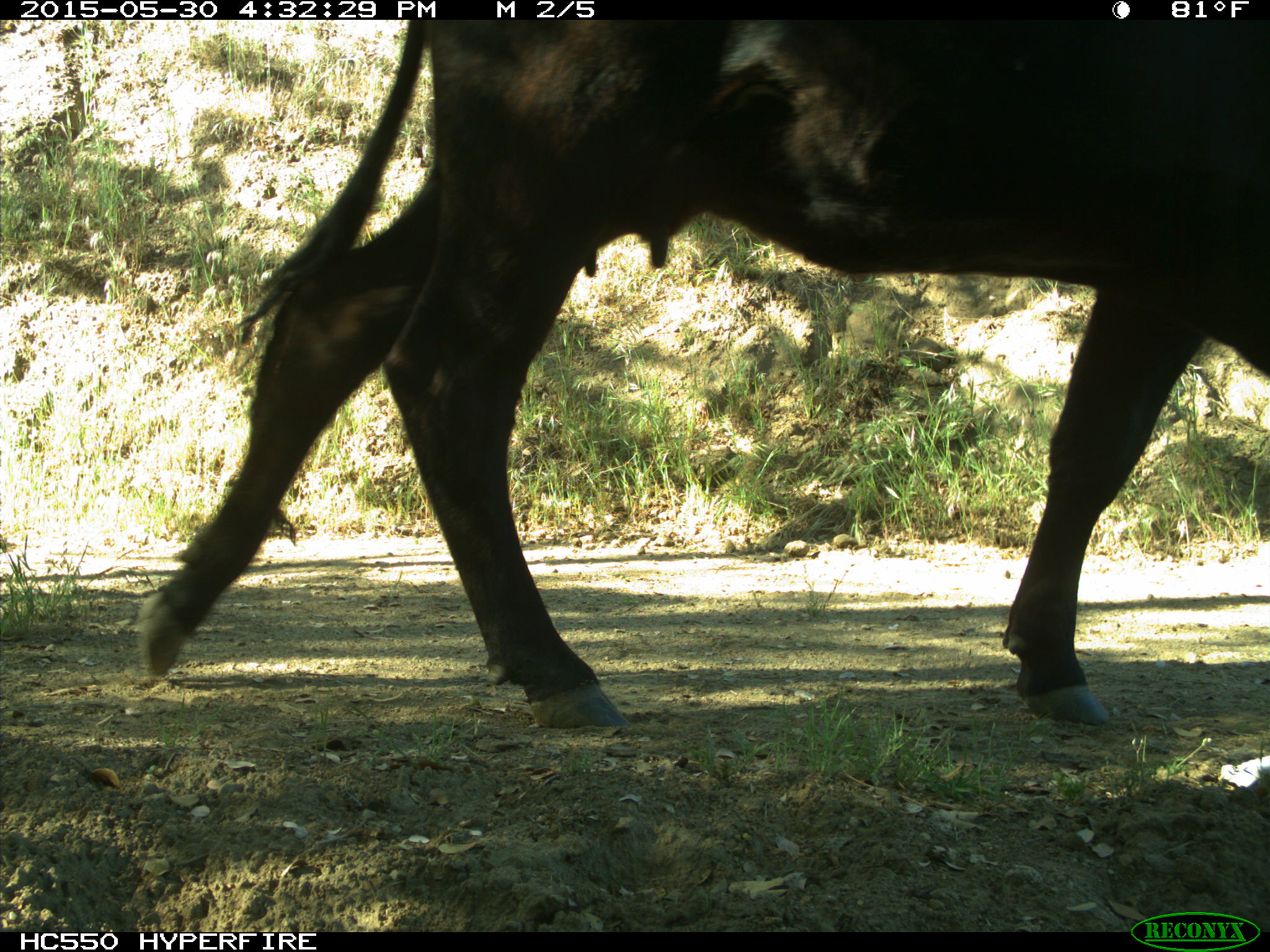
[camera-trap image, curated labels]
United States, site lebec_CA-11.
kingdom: Animalia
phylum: Chordata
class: Mammalia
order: Artiodactyla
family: Bovidae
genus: Bos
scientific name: Bos taurus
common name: domestic cow